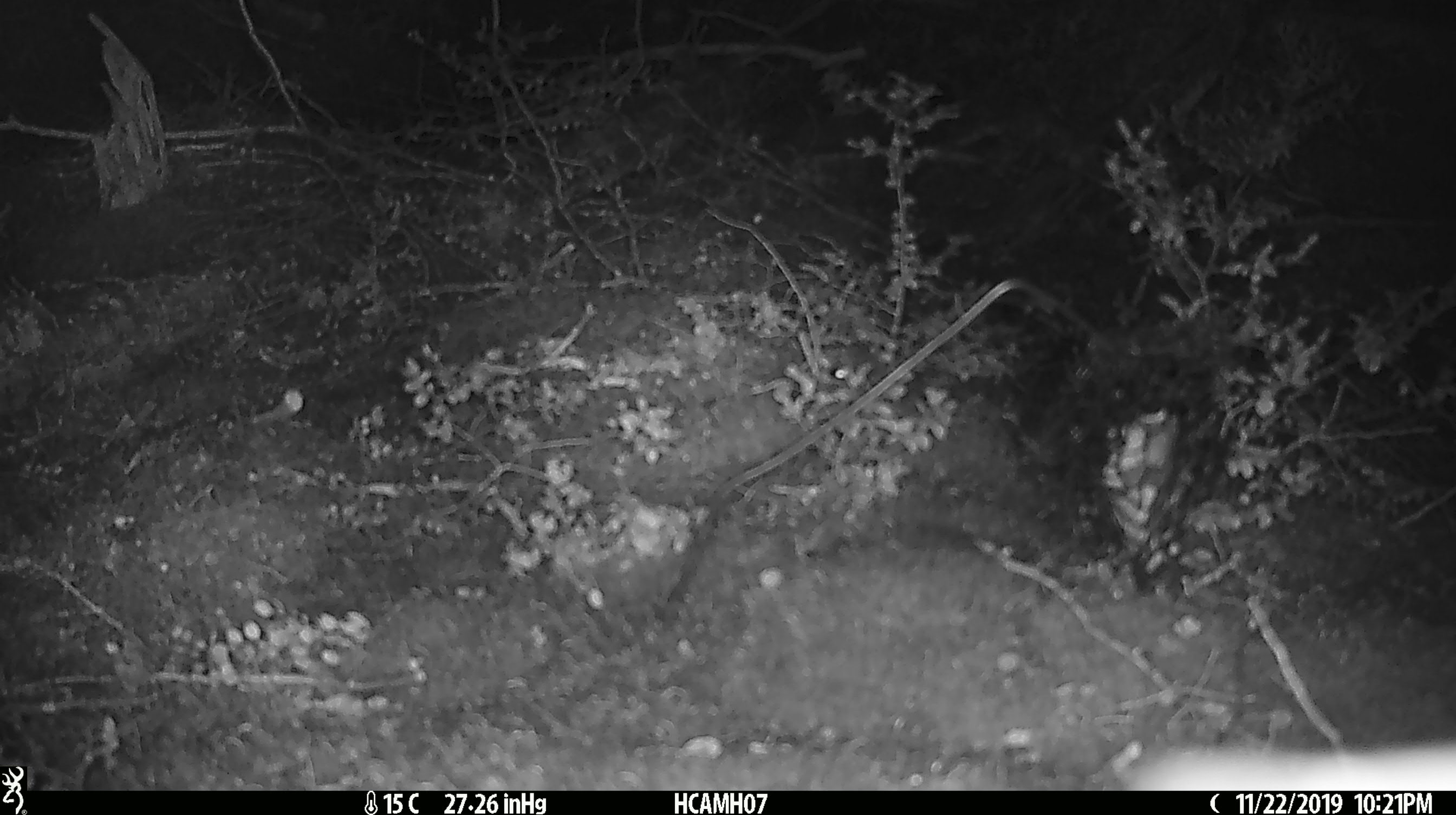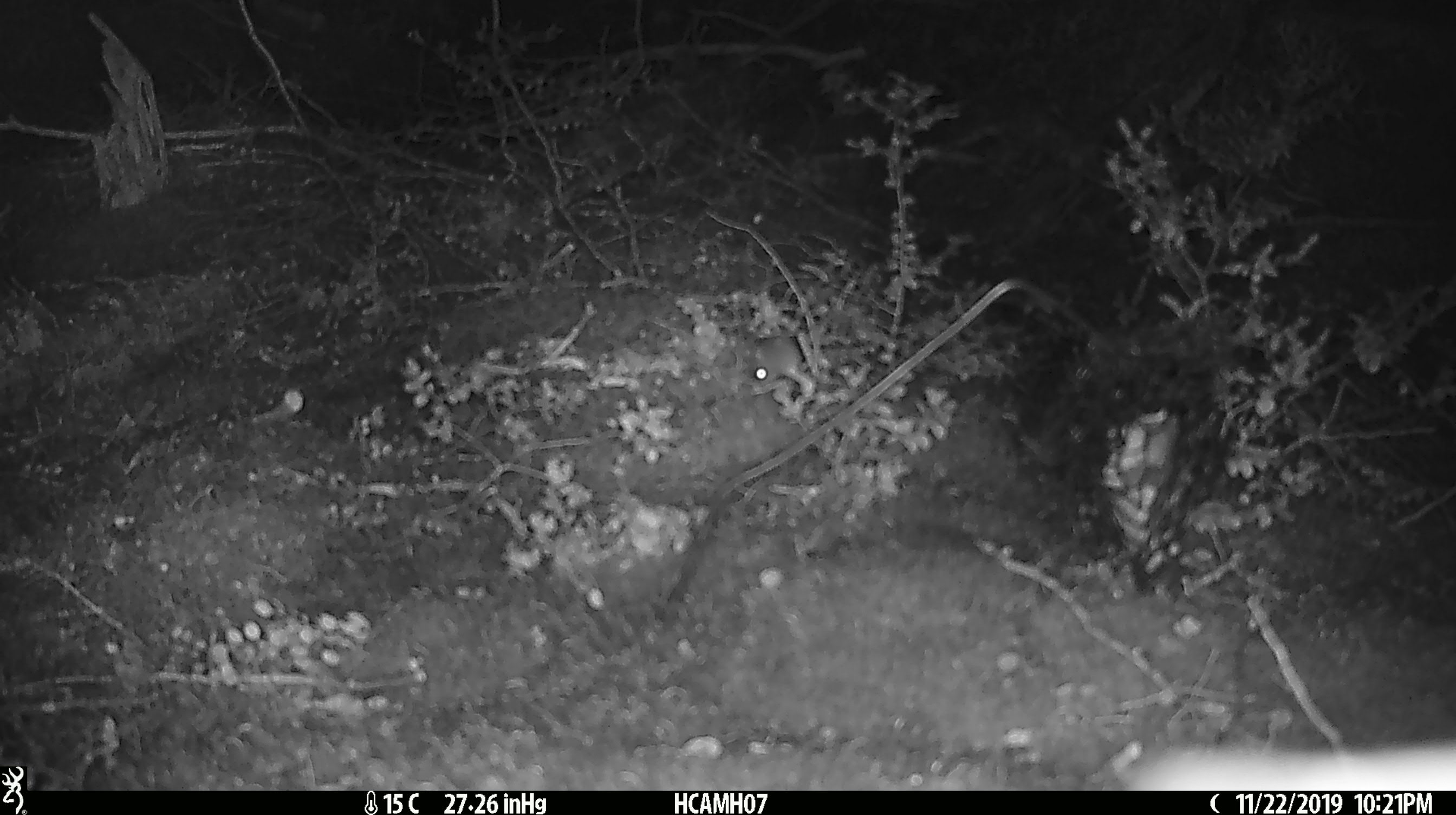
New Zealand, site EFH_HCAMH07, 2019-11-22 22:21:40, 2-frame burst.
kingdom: Animalia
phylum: Chordata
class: Mammalia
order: Rodentia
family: Muridae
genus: Mus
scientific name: Mus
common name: mouse